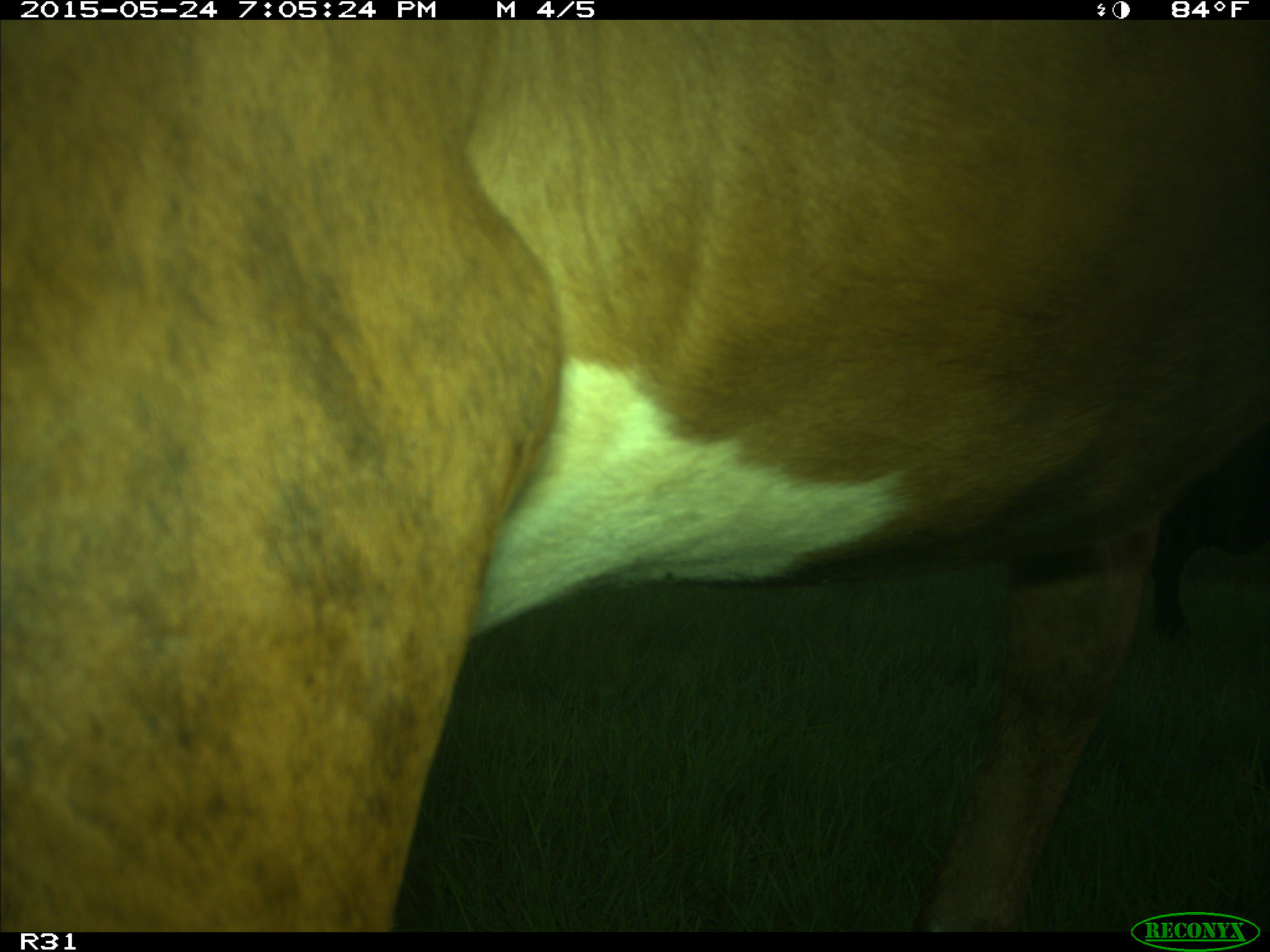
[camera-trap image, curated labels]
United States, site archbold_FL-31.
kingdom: Animalia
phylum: Chordata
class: Mammalia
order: Artiodactyla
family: Bovidae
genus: Bos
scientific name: Bos taurus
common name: domestic cow